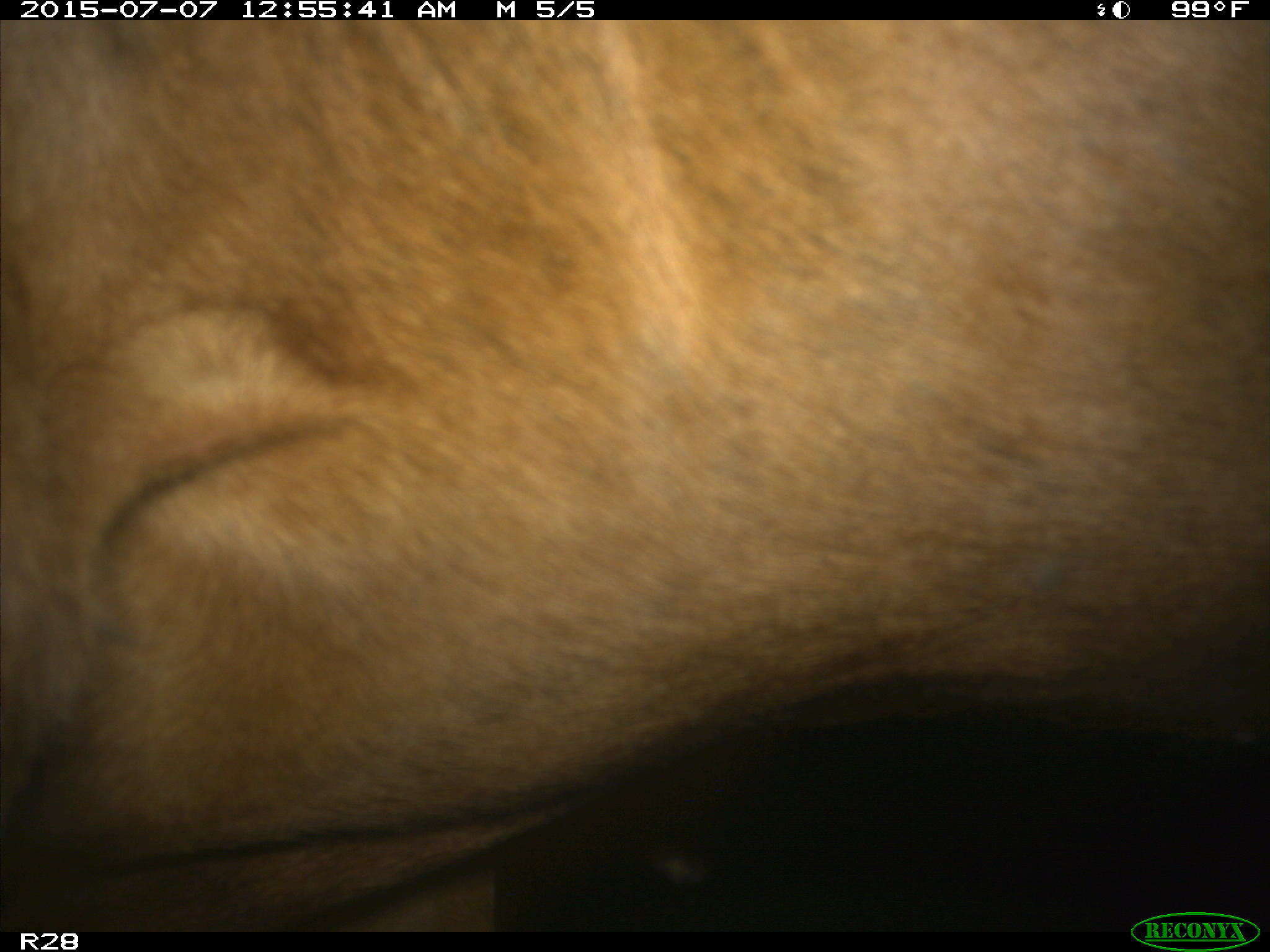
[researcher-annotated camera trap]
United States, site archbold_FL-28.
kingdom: Animalia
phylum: Chordata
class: Mammalia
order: Artiodactyla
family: Bovidae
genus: Bos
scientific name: Bos taurus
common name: domestic cow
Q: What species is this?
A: Bos taurus (domestic cow).